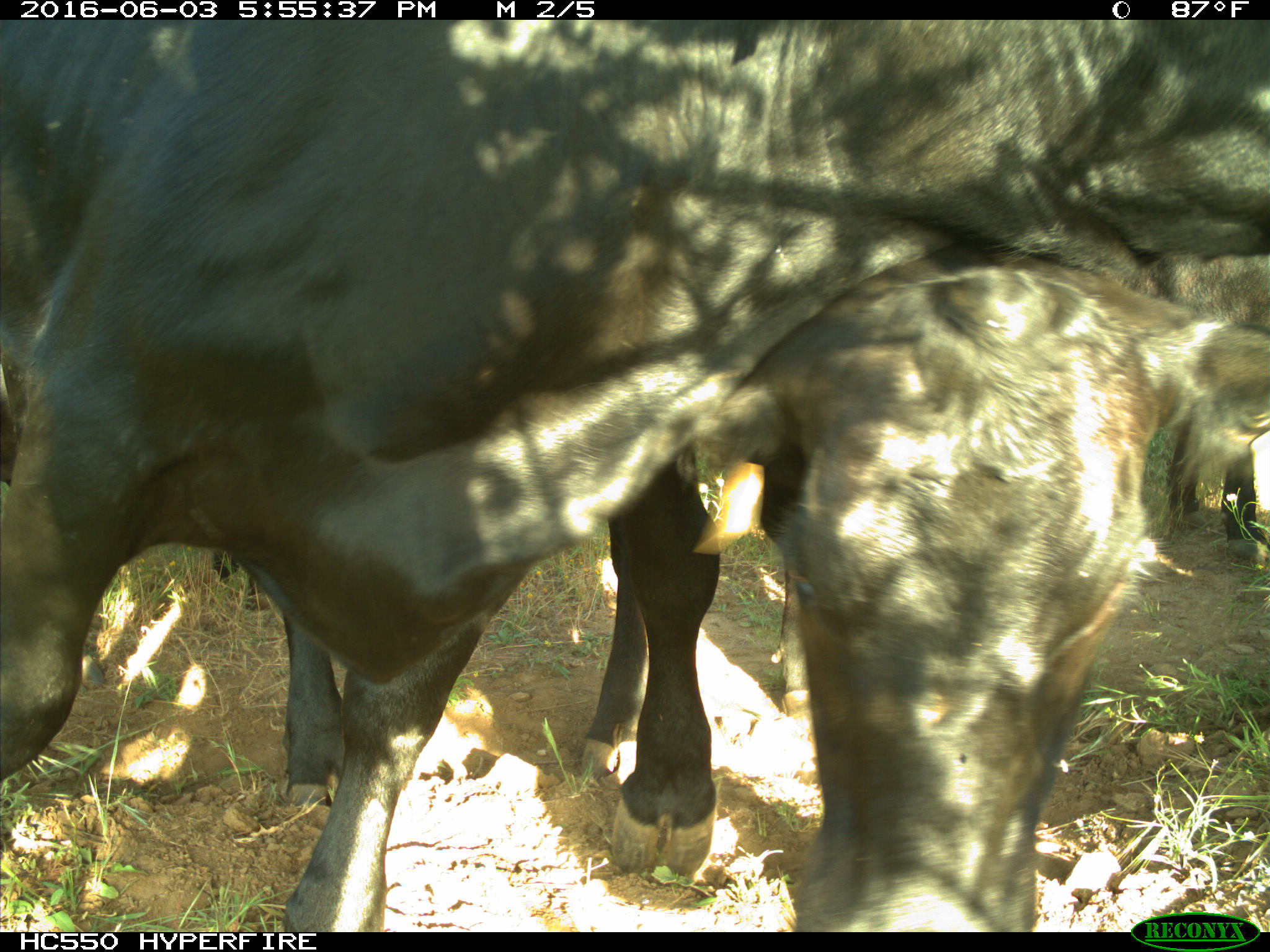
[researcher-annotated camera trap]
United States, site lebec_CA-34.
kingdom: Animalia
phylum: Chordata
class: Mammalia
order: Artiodactyla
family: Bovidae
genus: Bos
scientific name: Bos taurus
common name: domestic cow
Bos taurus (domestic cow).